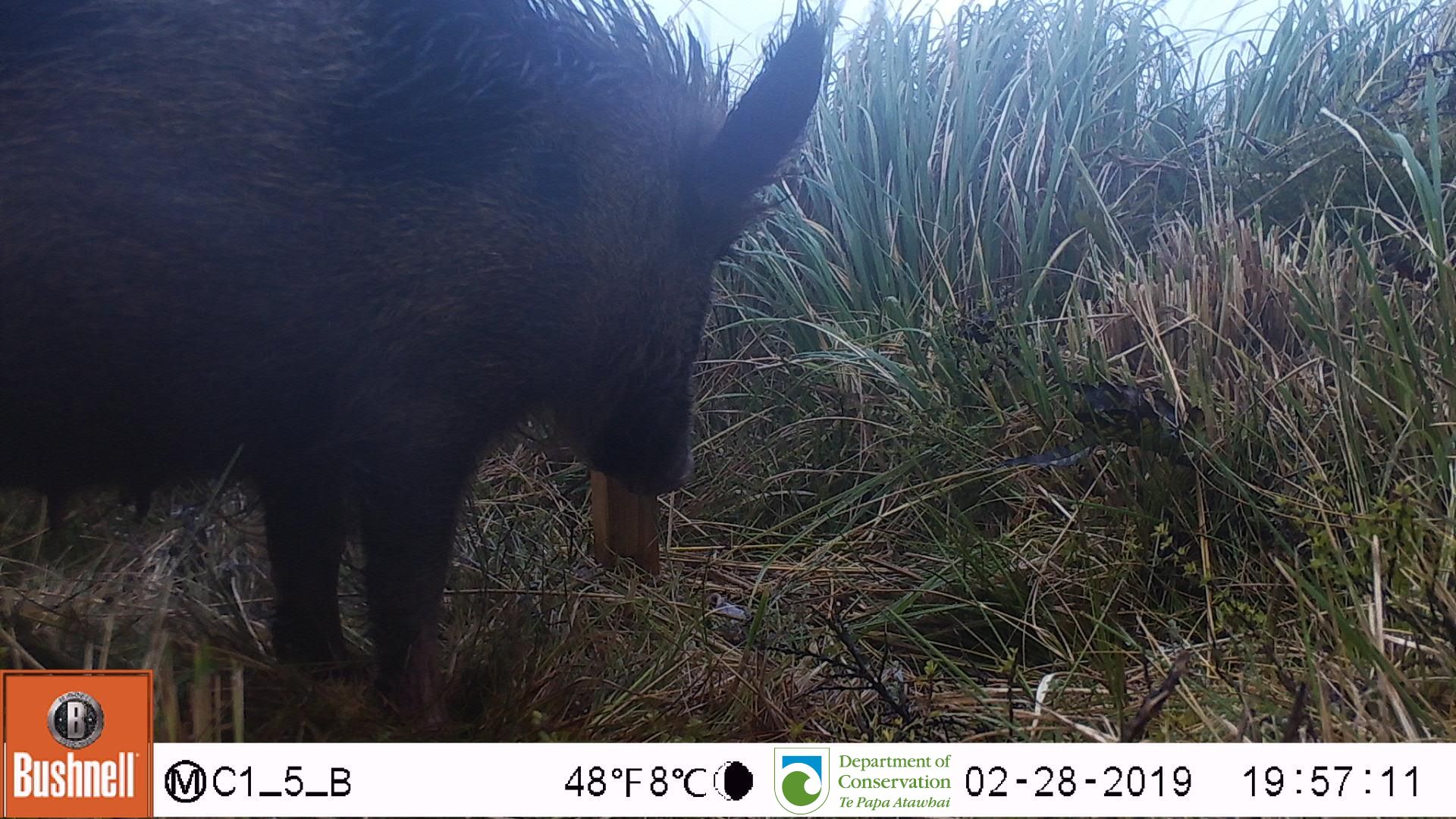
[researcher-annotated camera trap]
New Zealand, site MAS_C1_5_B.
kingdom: Animalia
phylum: Chordata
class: Mammalia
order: Artiodactyla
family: Suidae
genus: Sus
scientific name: Sus scrofa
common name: pig